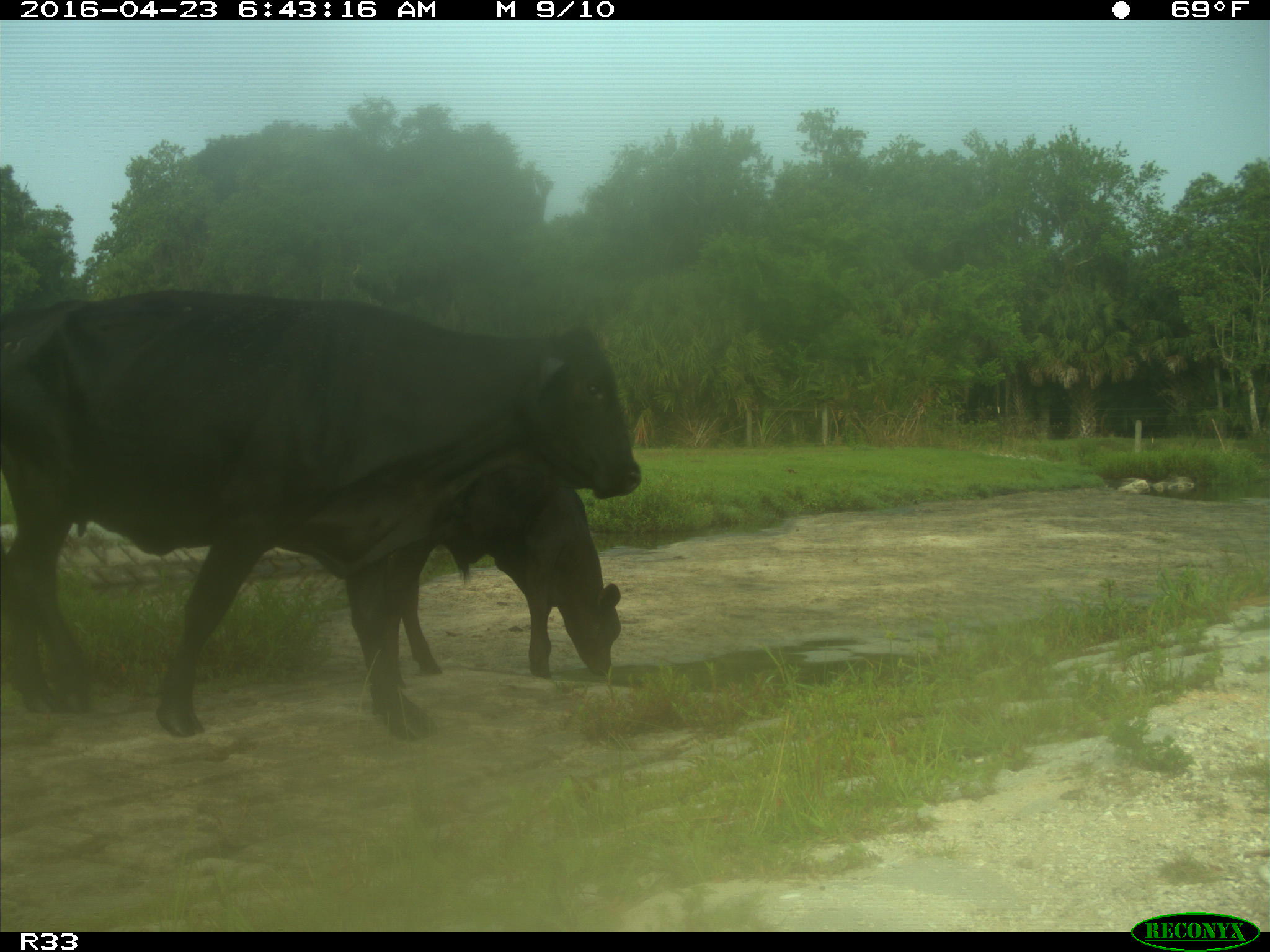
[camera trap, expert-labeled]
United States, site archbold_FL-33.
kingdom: Animalia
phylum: Chordata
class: Mammalia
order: Artiodactyla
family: Bovidae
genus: Bos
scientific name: Bos taurus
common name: domestic cow